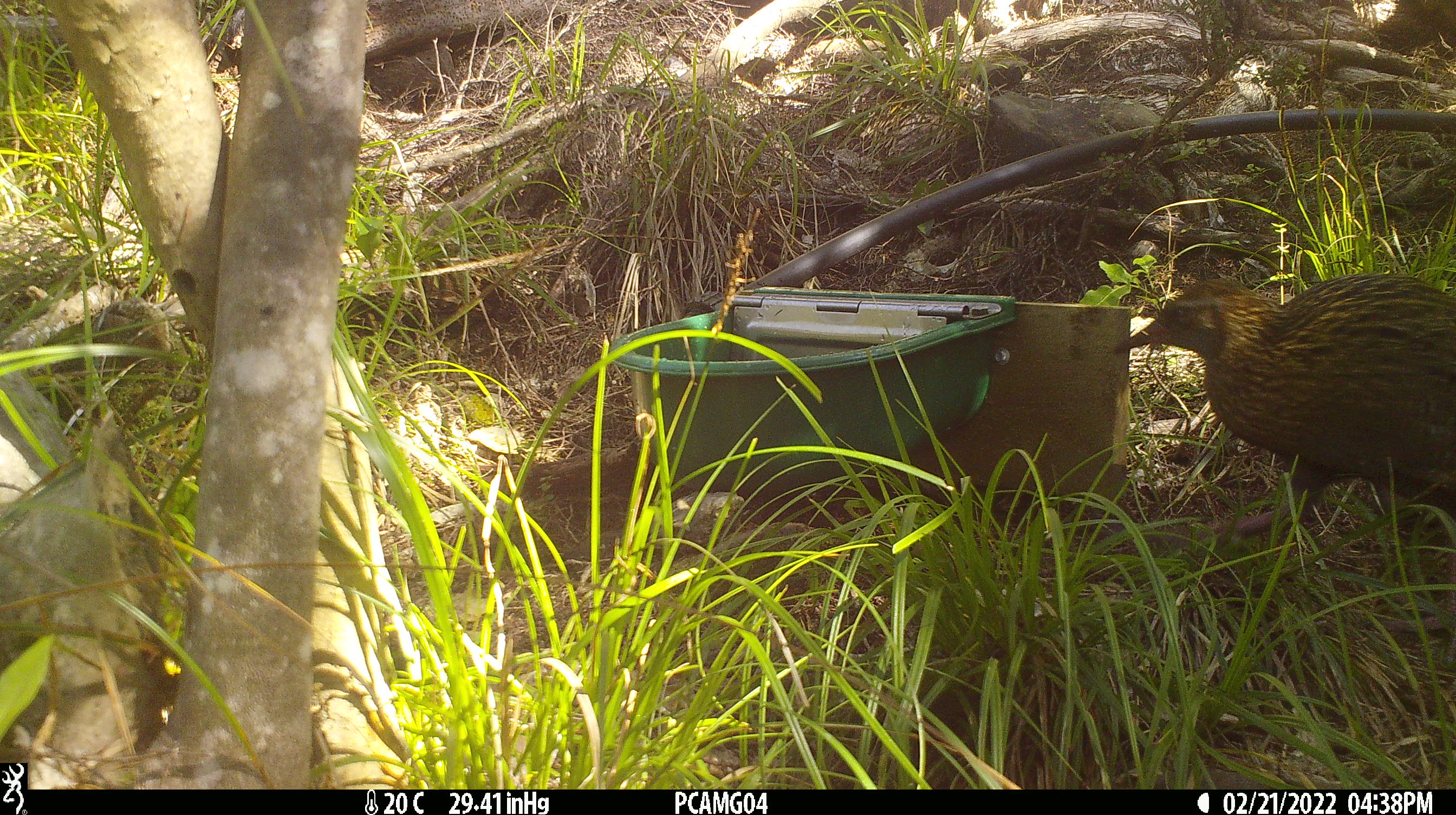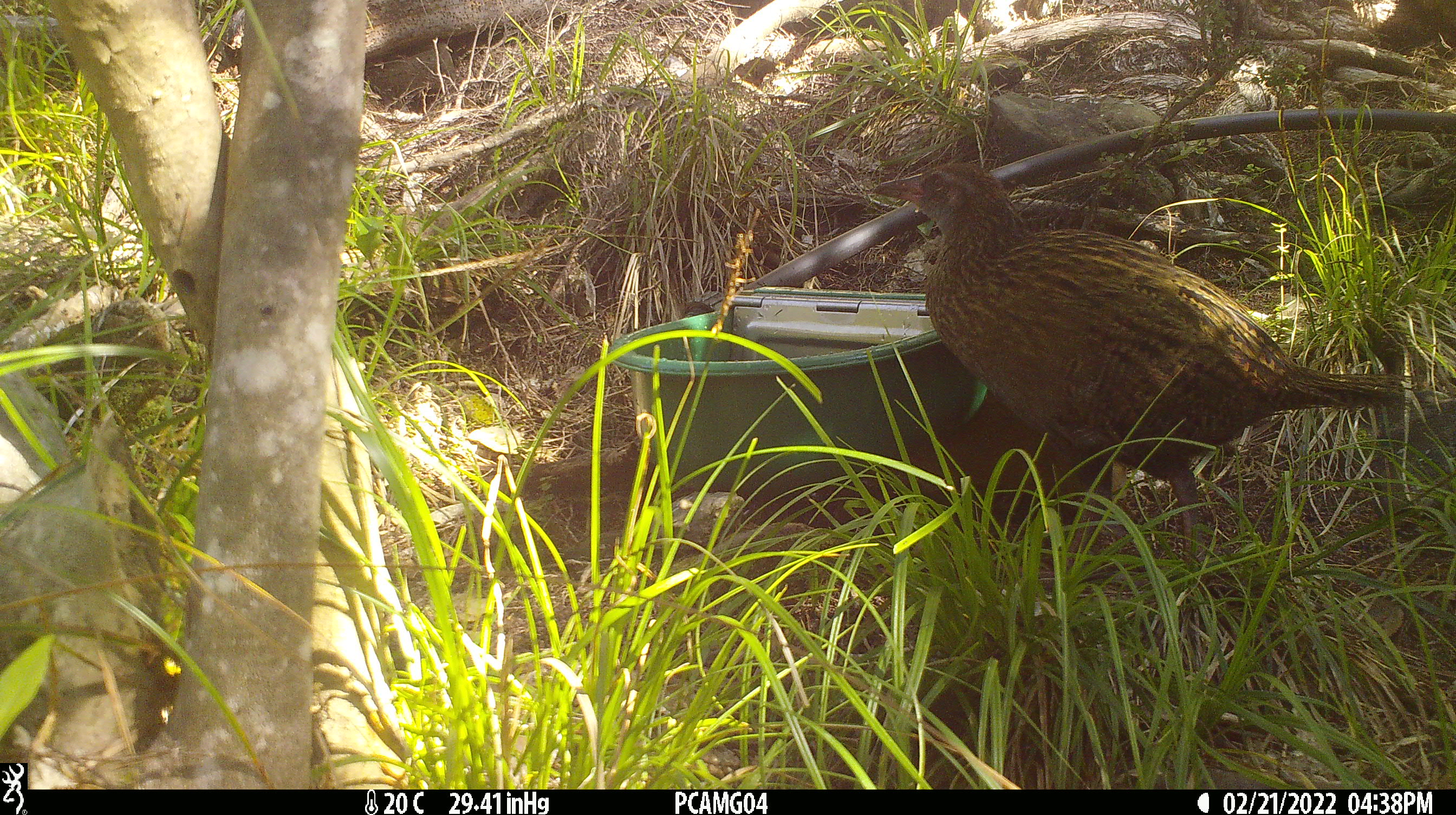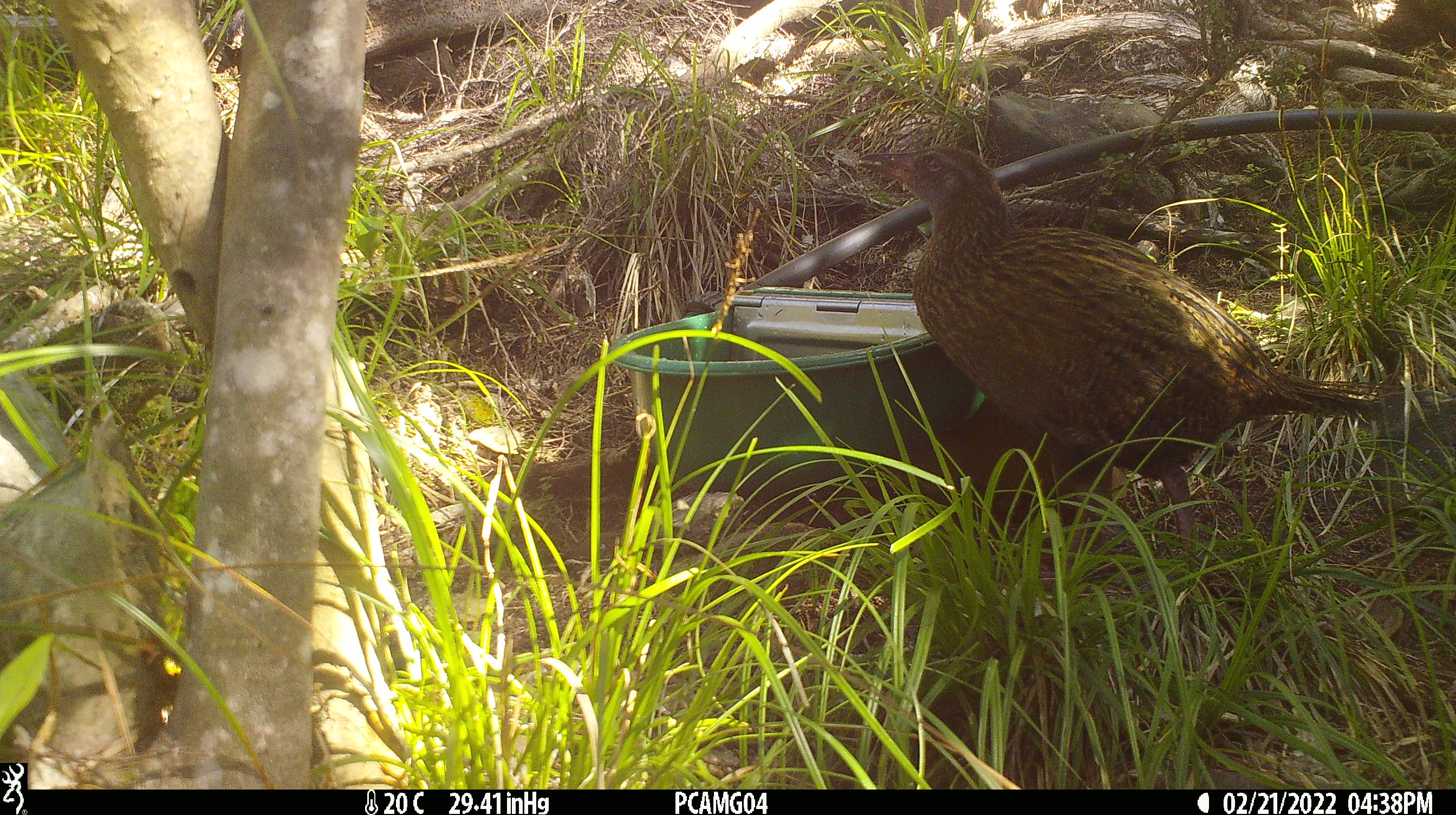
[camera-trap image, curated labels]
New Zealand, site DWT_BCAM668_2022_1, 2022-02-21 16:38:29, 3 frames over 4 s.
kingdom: Animalia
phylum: Chordata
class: Aves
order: Gruiformes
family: Rallidae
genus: Gallirallus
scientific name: Gallirallus australis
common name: weka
Weka (Gallirallus australis).